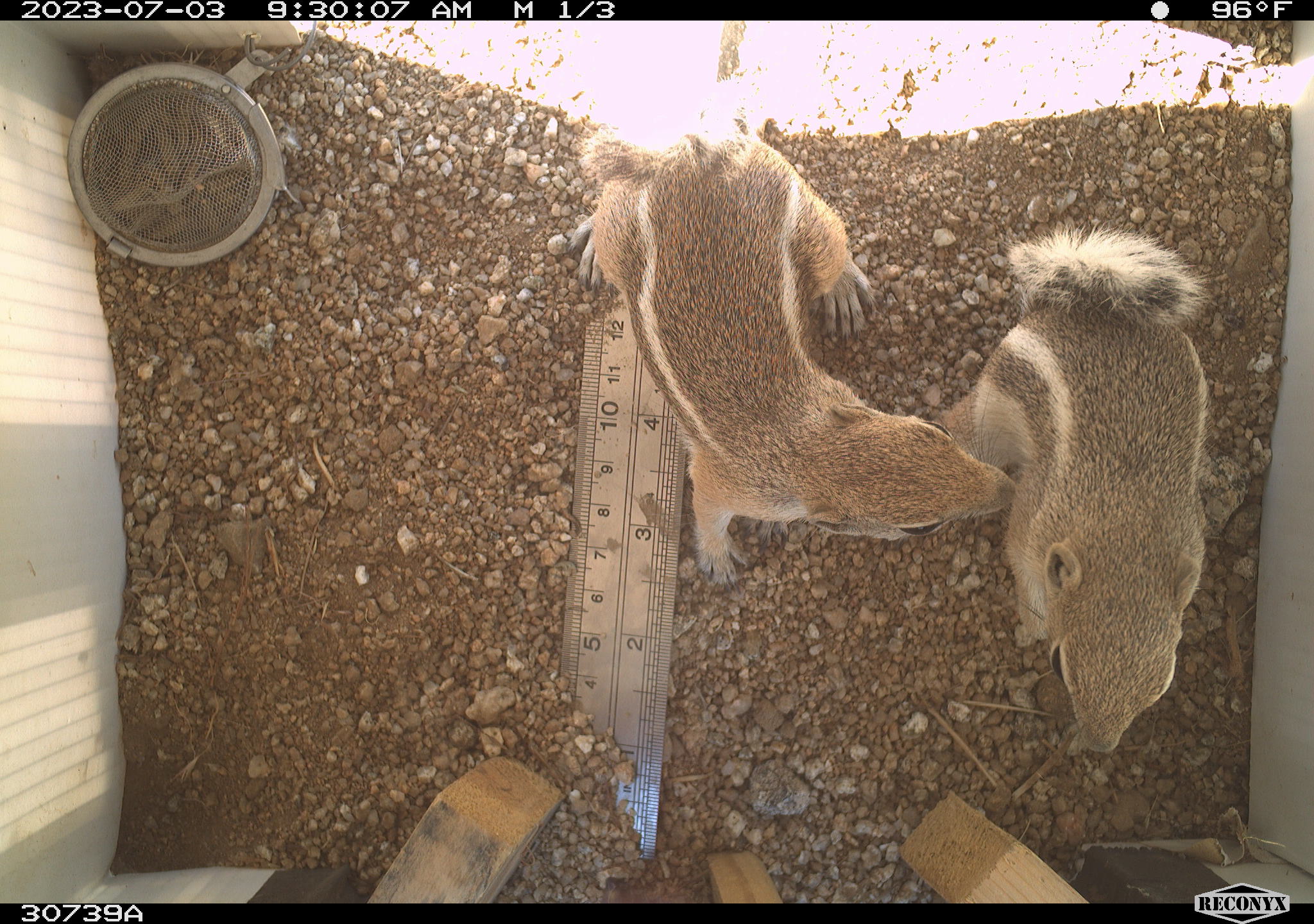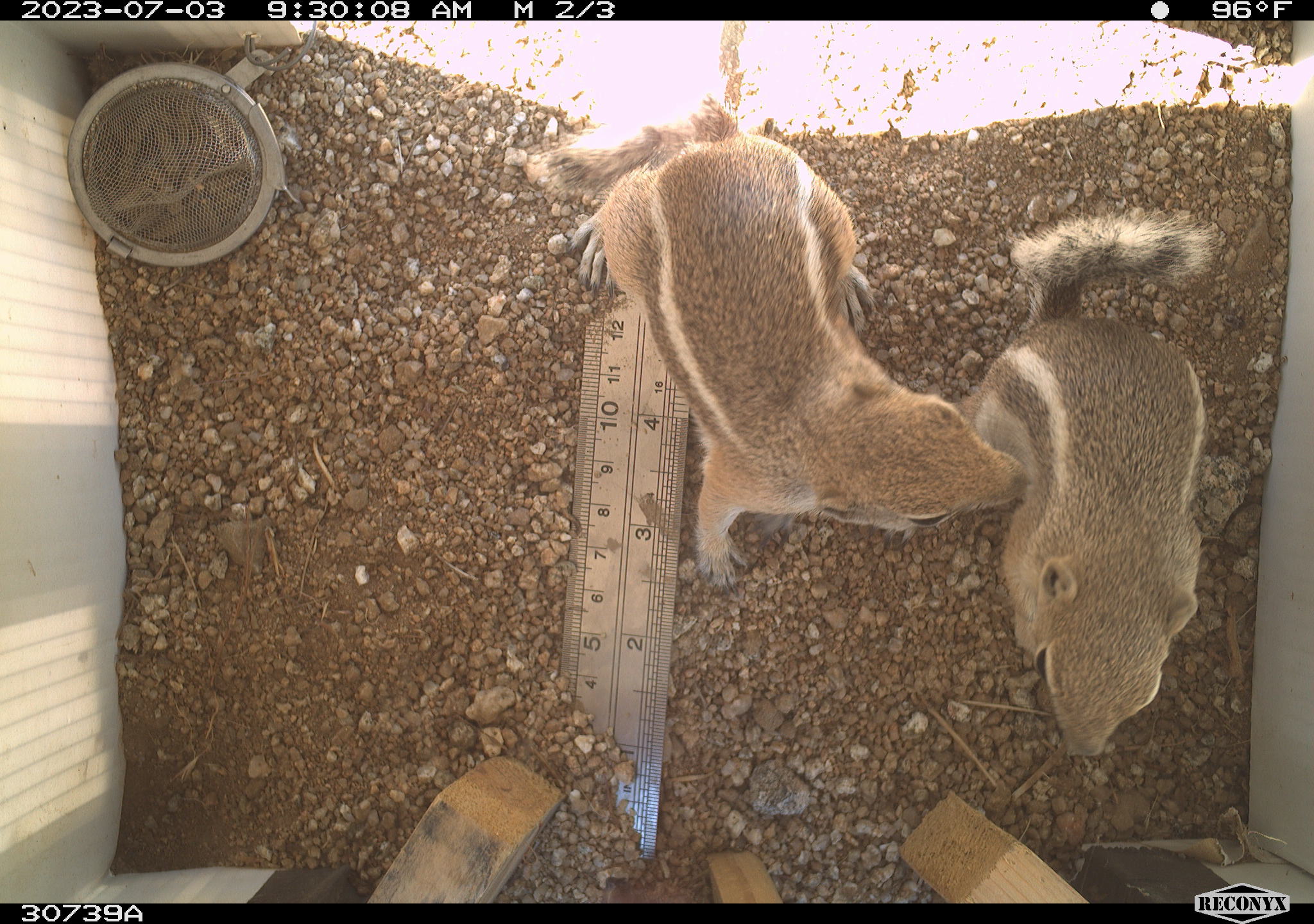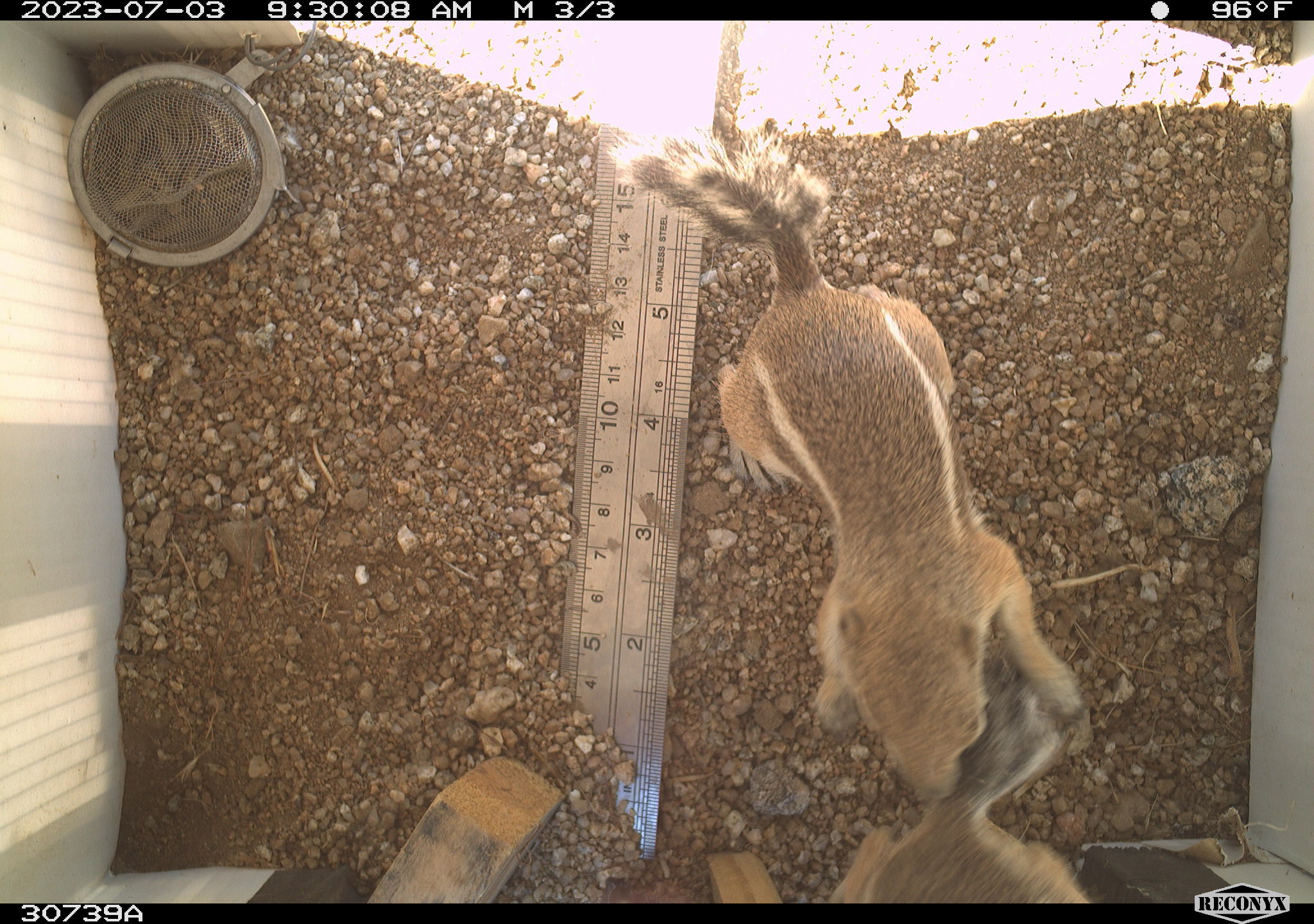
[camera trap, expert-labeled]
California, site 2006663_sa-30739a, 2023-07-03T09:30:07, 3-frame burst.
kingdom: Animalia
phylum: Chordata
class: Mammalia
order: Rodentia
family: Sciuridae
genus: Ammospermophilus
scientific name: Ammospermophilus leucurus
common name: white-tailed antelope squirrel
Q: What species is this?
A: White-tailed antelope squirrel (Ammospermophilus leucurus).